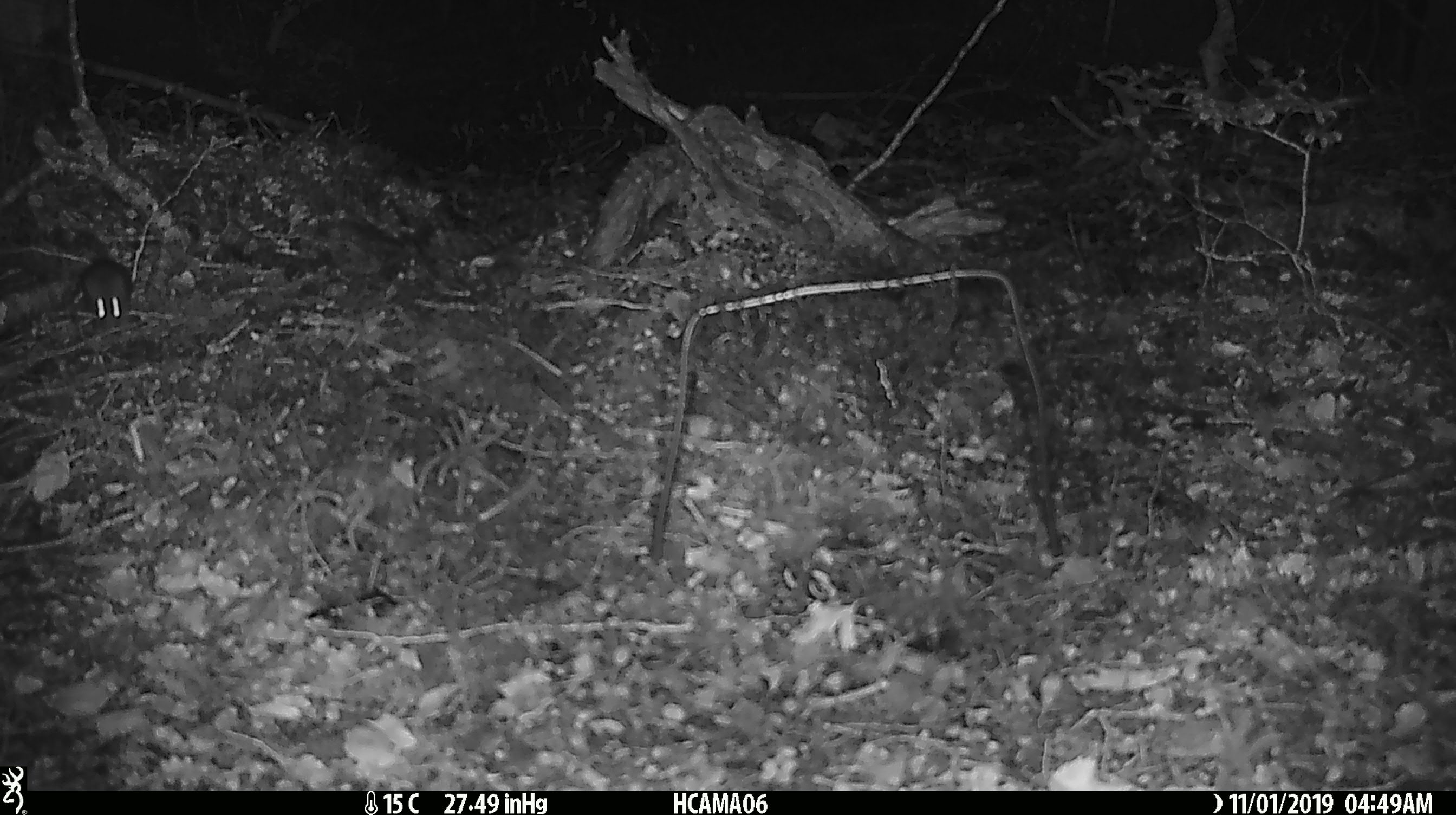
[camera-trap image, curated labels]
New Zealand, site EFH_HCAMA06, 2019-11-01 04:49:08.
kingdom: Animalia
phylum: Chordata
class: Mammalia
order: Rodentia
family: Muridae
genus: Mus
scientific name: Mus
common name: mouse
Mouse (Mus).